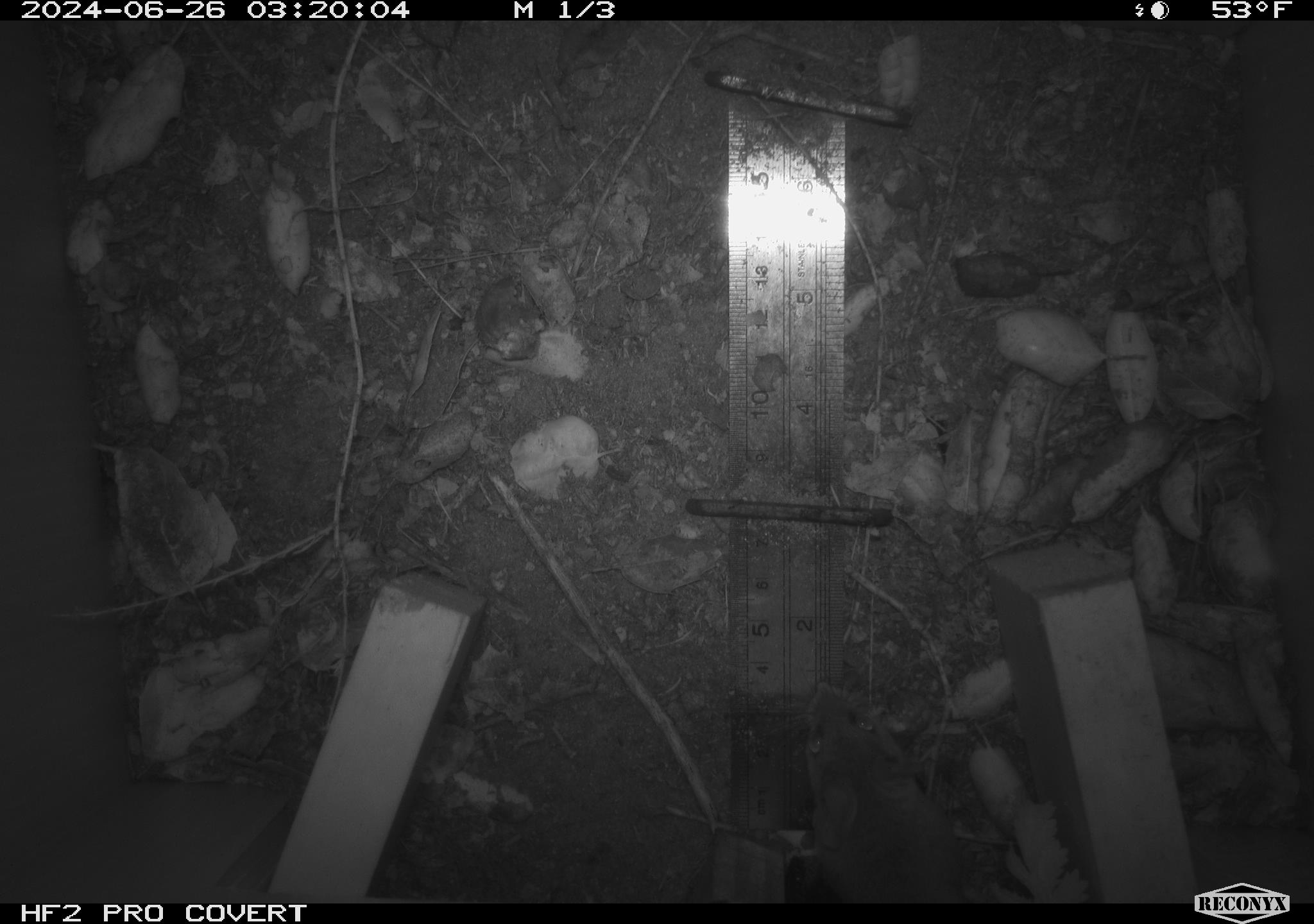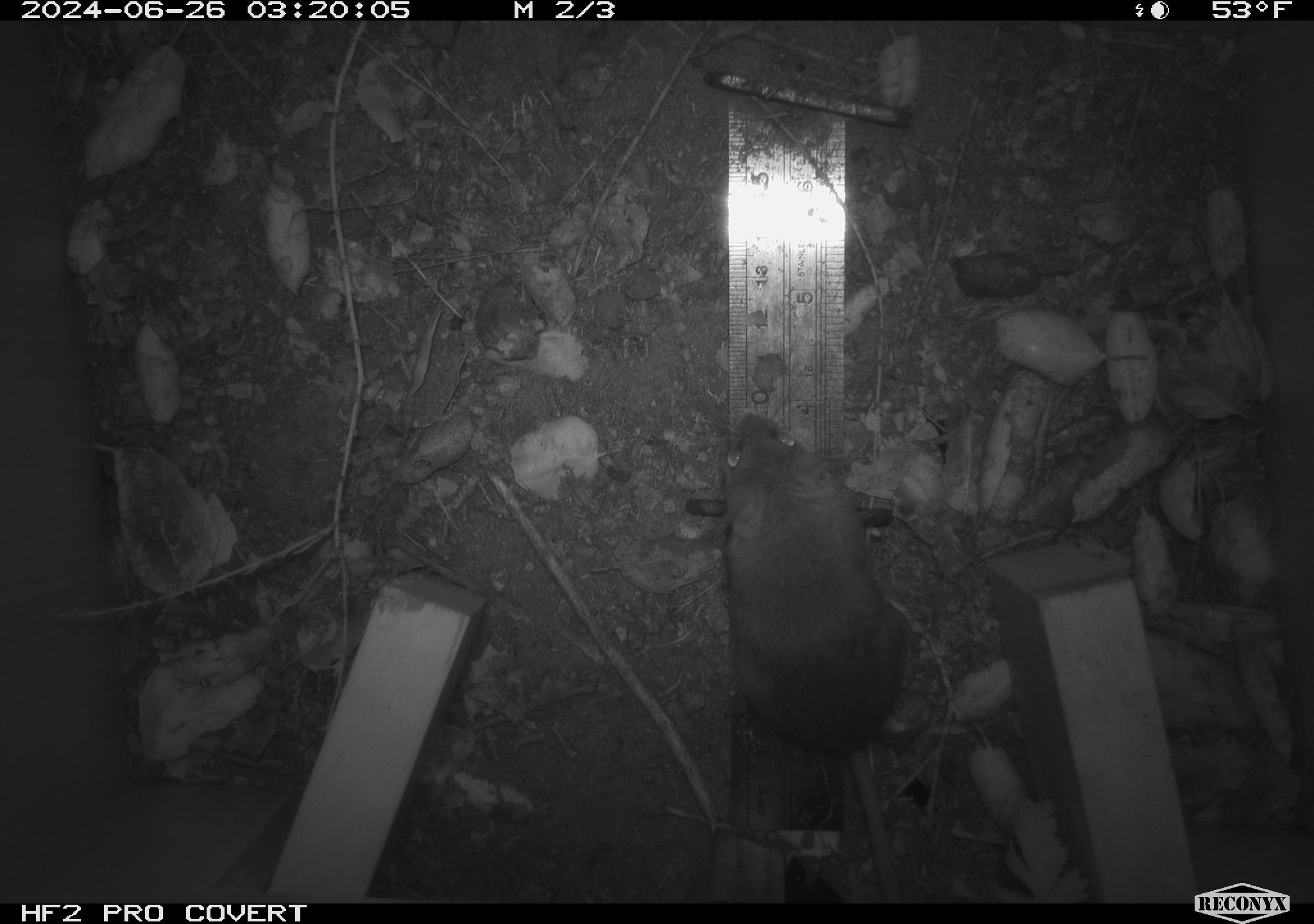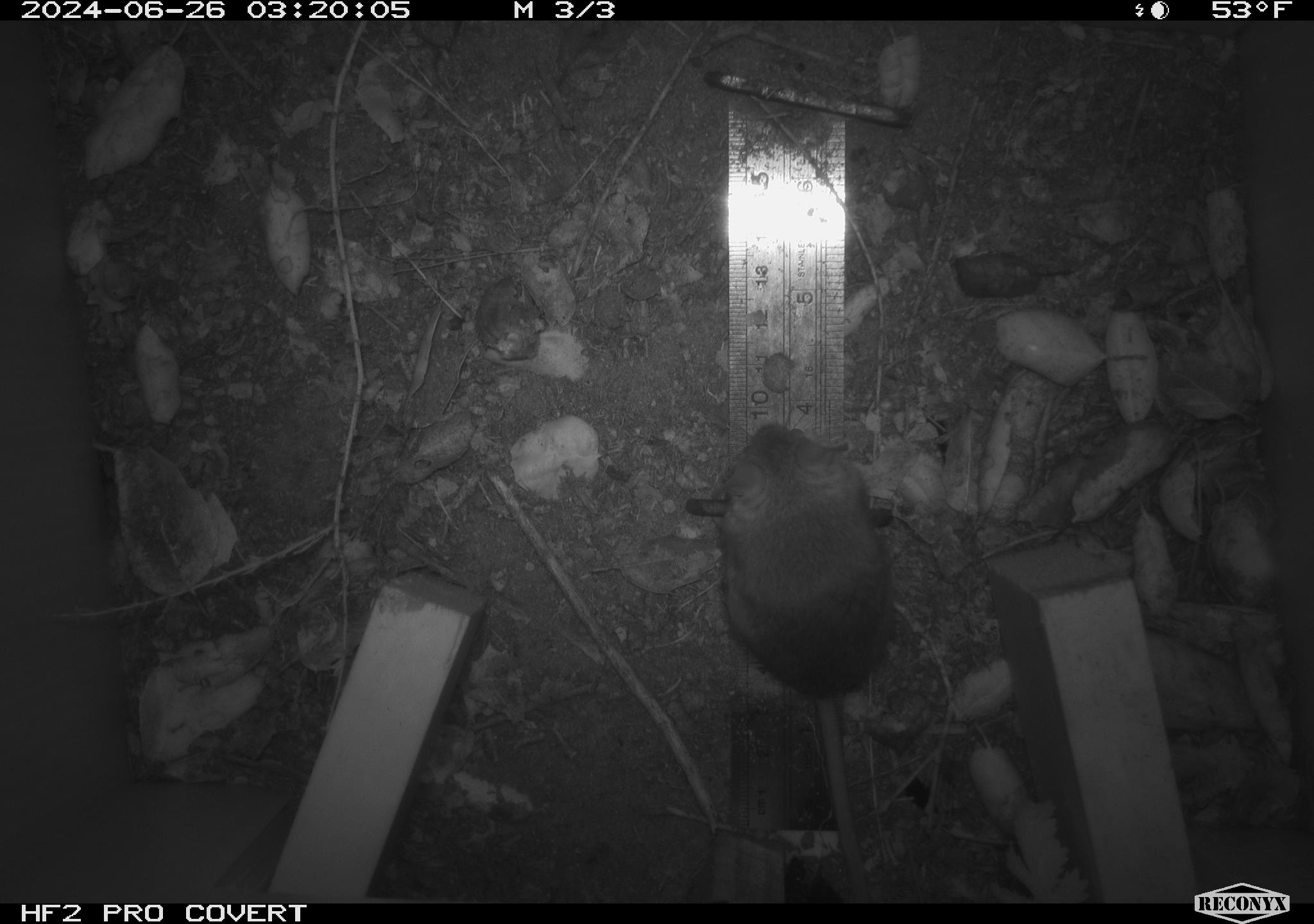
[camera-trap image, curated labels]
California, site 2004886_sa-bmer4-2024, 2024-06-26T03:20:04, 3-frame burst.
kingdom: Animalia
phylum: Chordata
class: Mammalia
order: Rodentia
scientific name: Rodentia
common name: mouse species